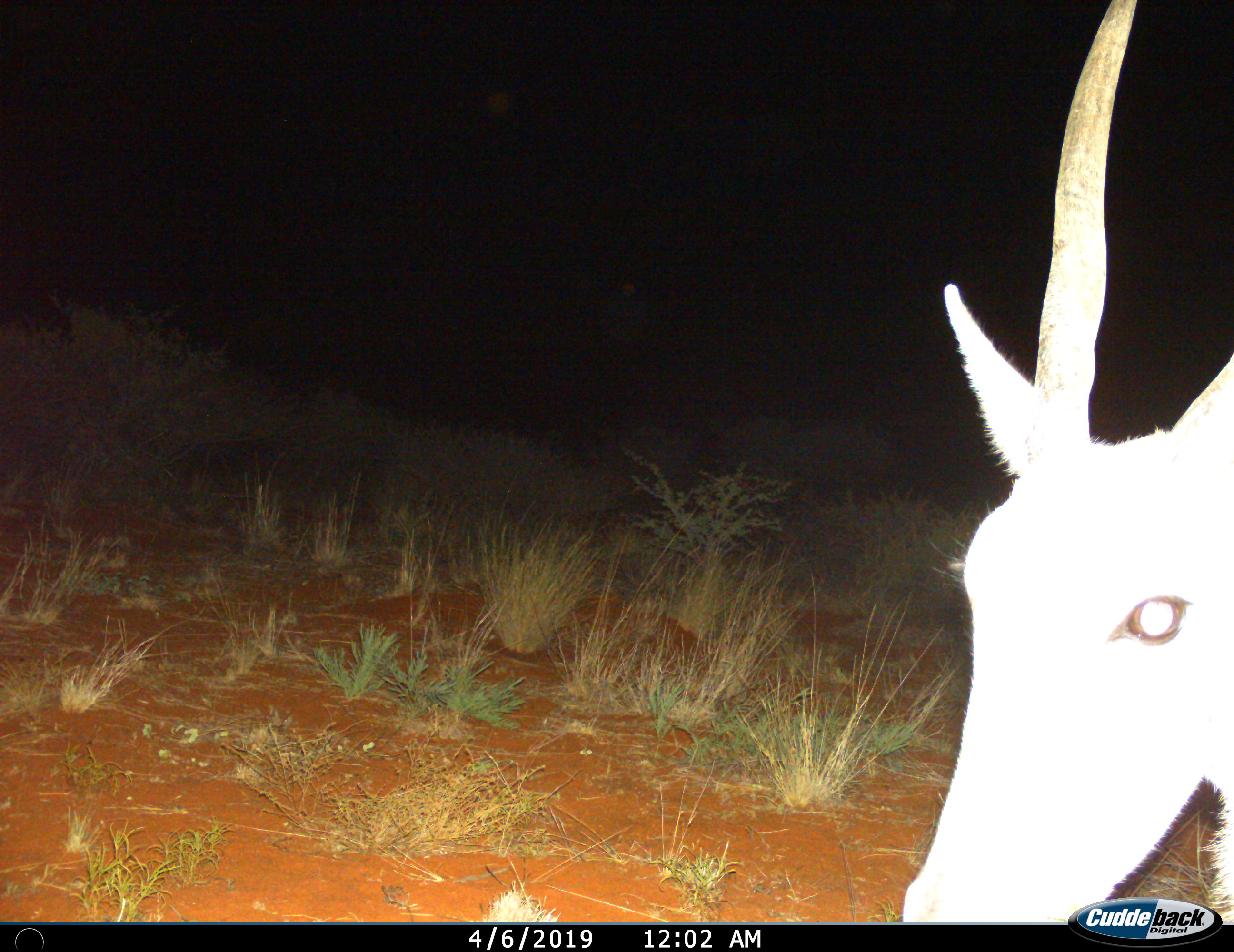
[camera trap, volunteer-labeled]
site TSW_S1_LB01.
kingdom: Animalia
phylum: Chordata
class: Mammalia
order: Artiodactyla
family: Bovidae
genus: Tragelaphus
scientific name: Tragelaphus oryx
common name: eland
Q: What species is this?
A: Eland (Tragelaphus oryx).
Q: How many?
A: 1.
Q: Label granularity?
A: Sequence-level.